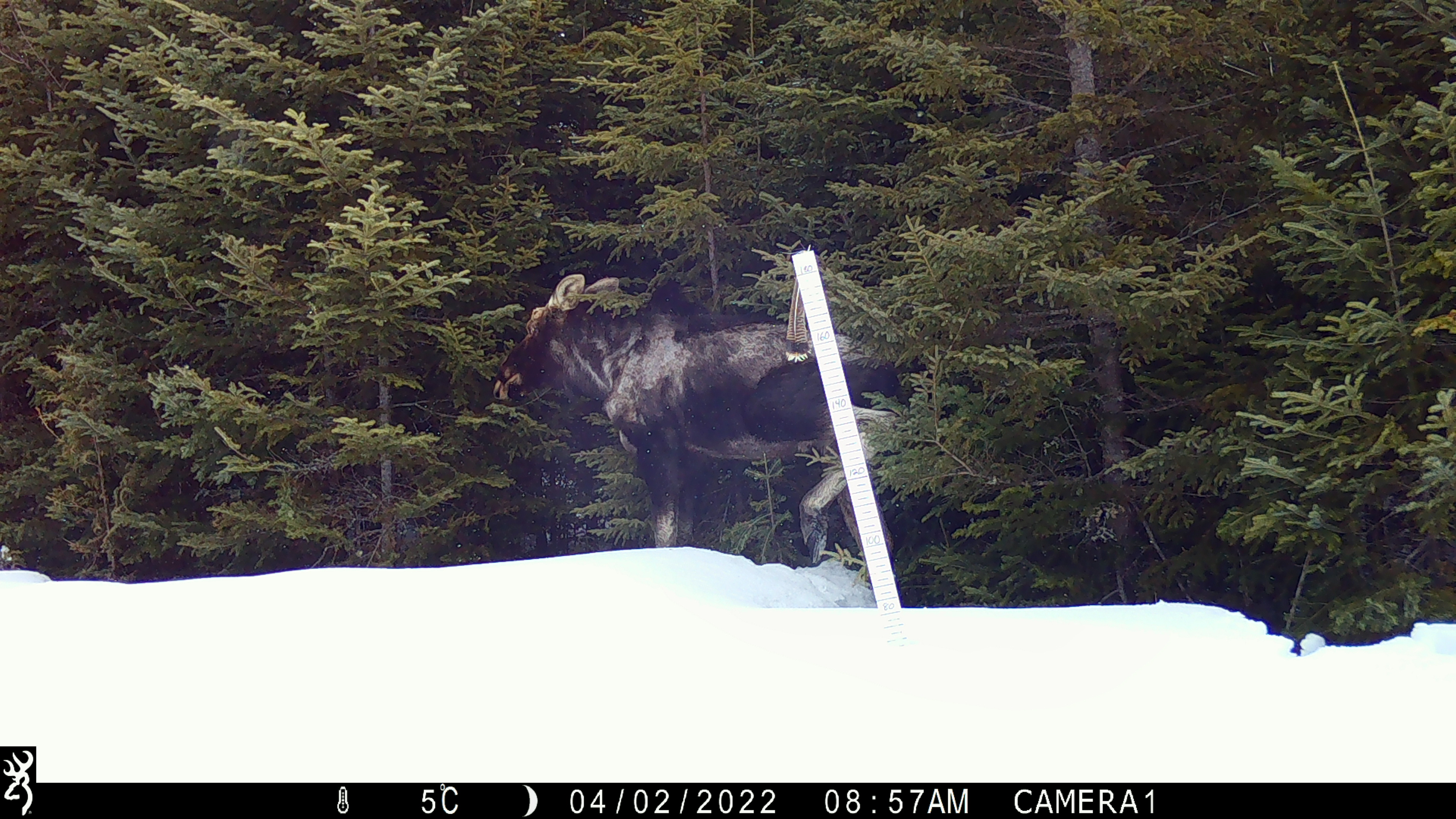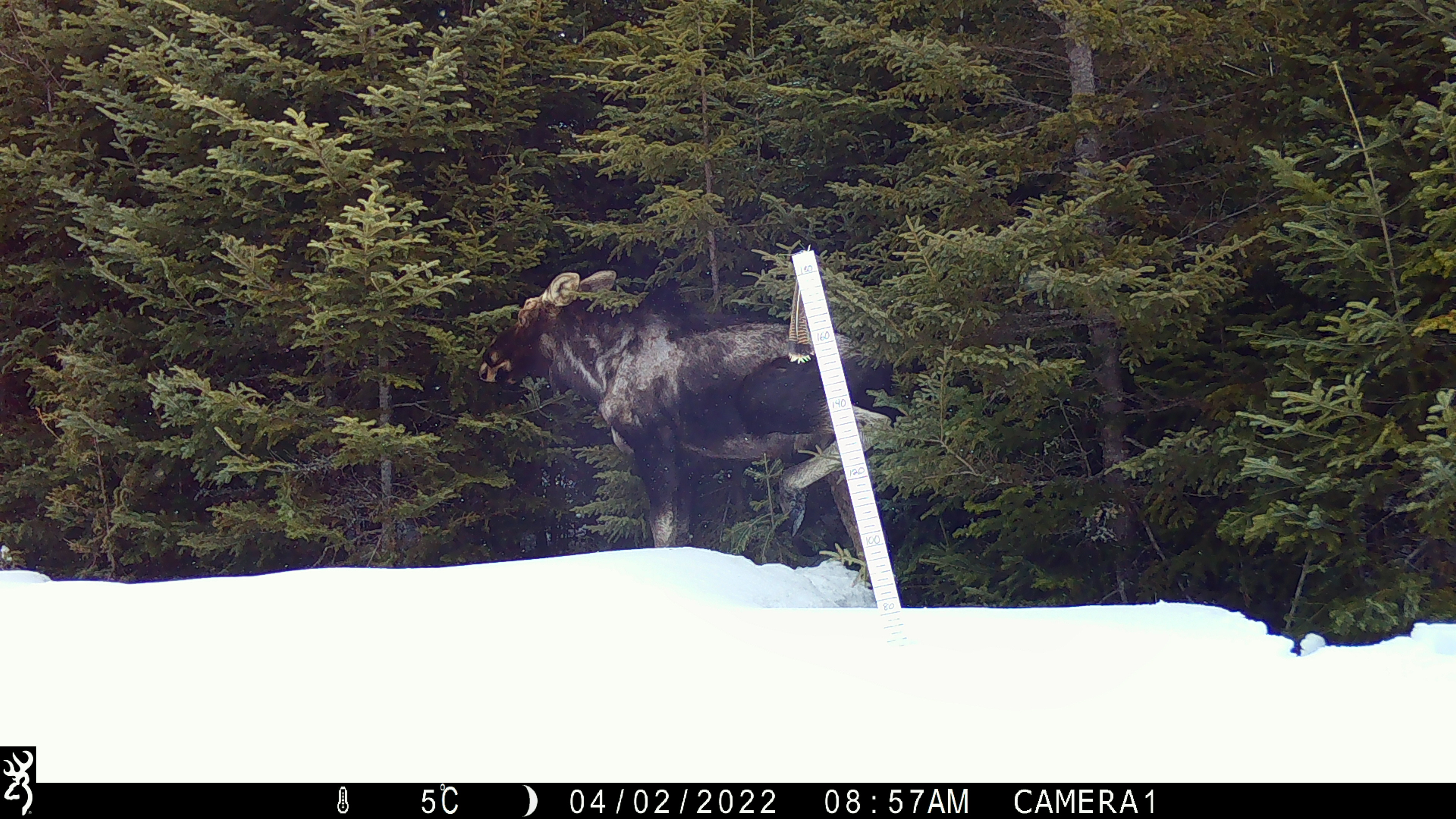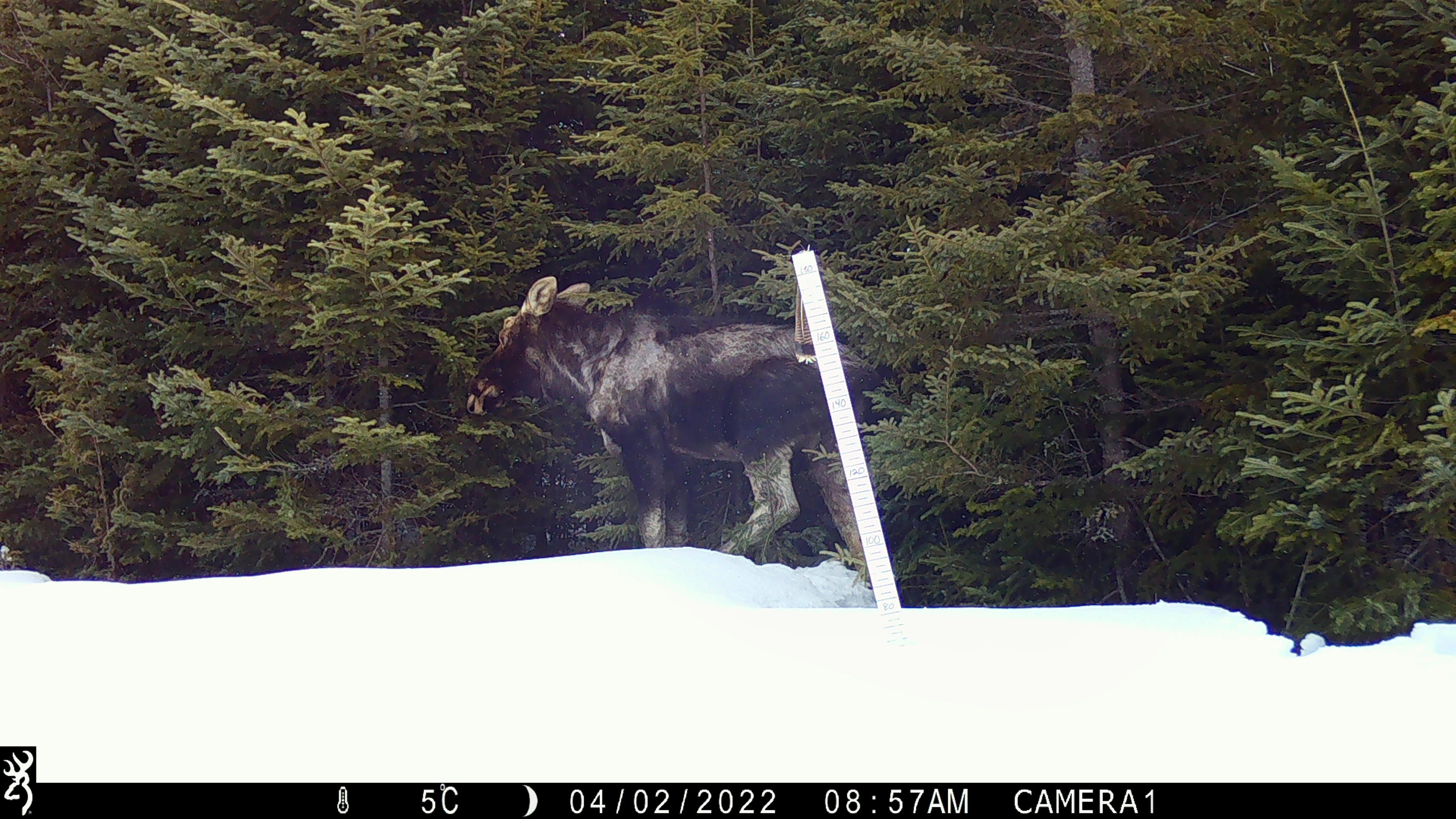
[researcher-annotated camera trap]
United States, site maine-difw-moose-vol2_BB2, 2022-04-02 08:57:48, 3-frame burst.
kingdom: Animalia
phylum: Chordata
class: Mammalia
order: Artiodactyla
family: Cervidae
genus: Alces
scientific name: Alces alces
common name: moose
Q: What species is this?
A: Moose (Alces alces).